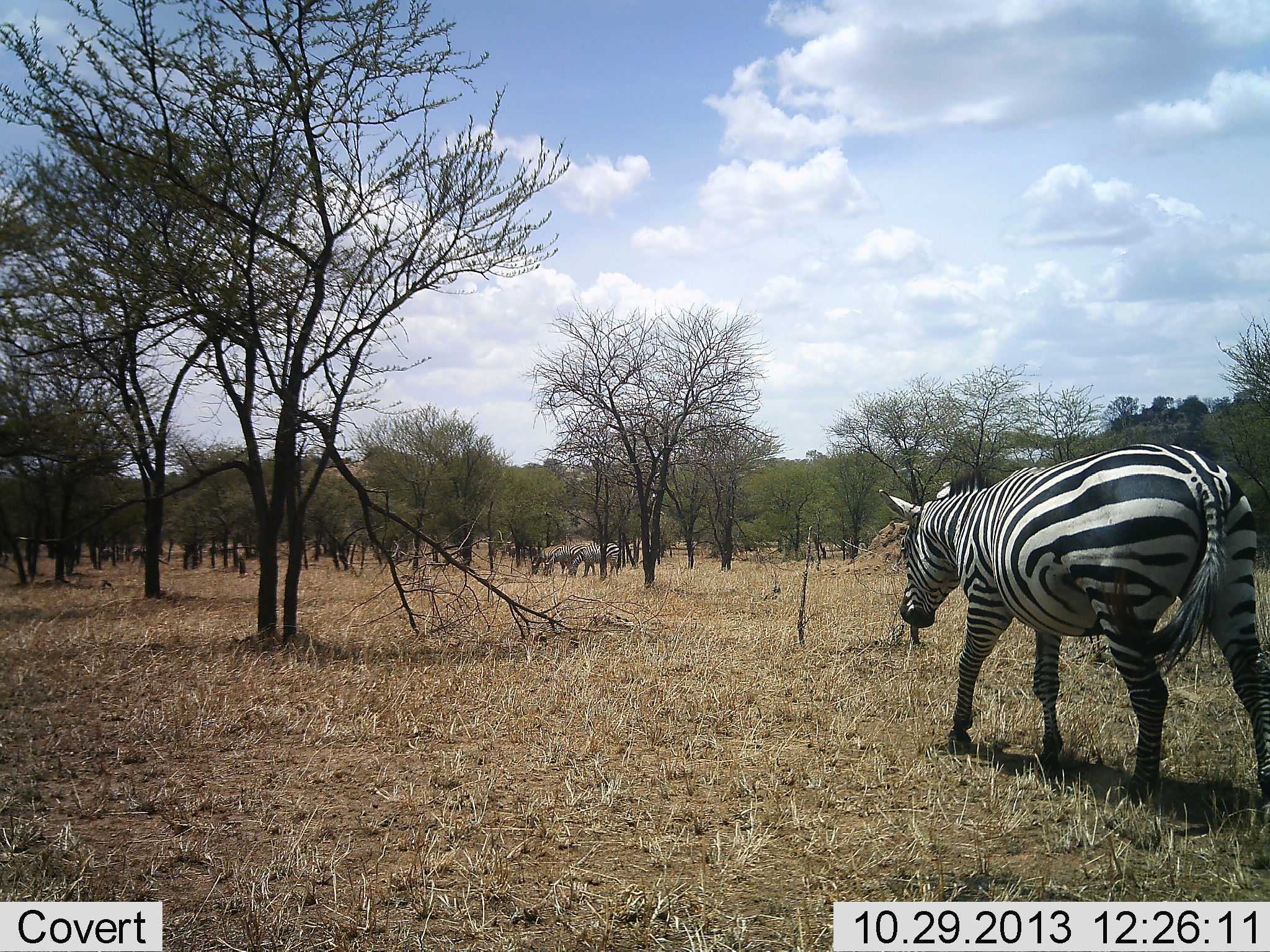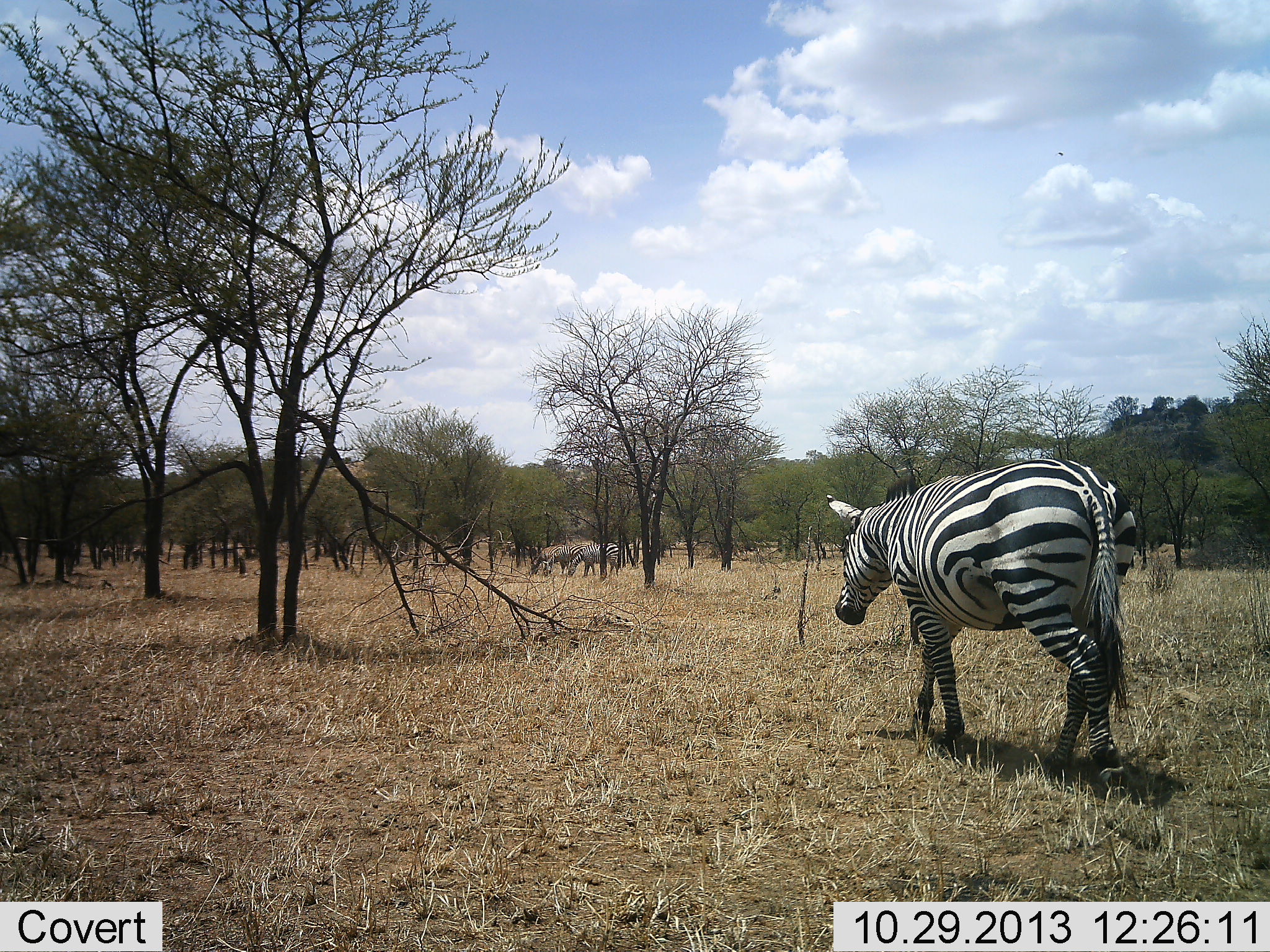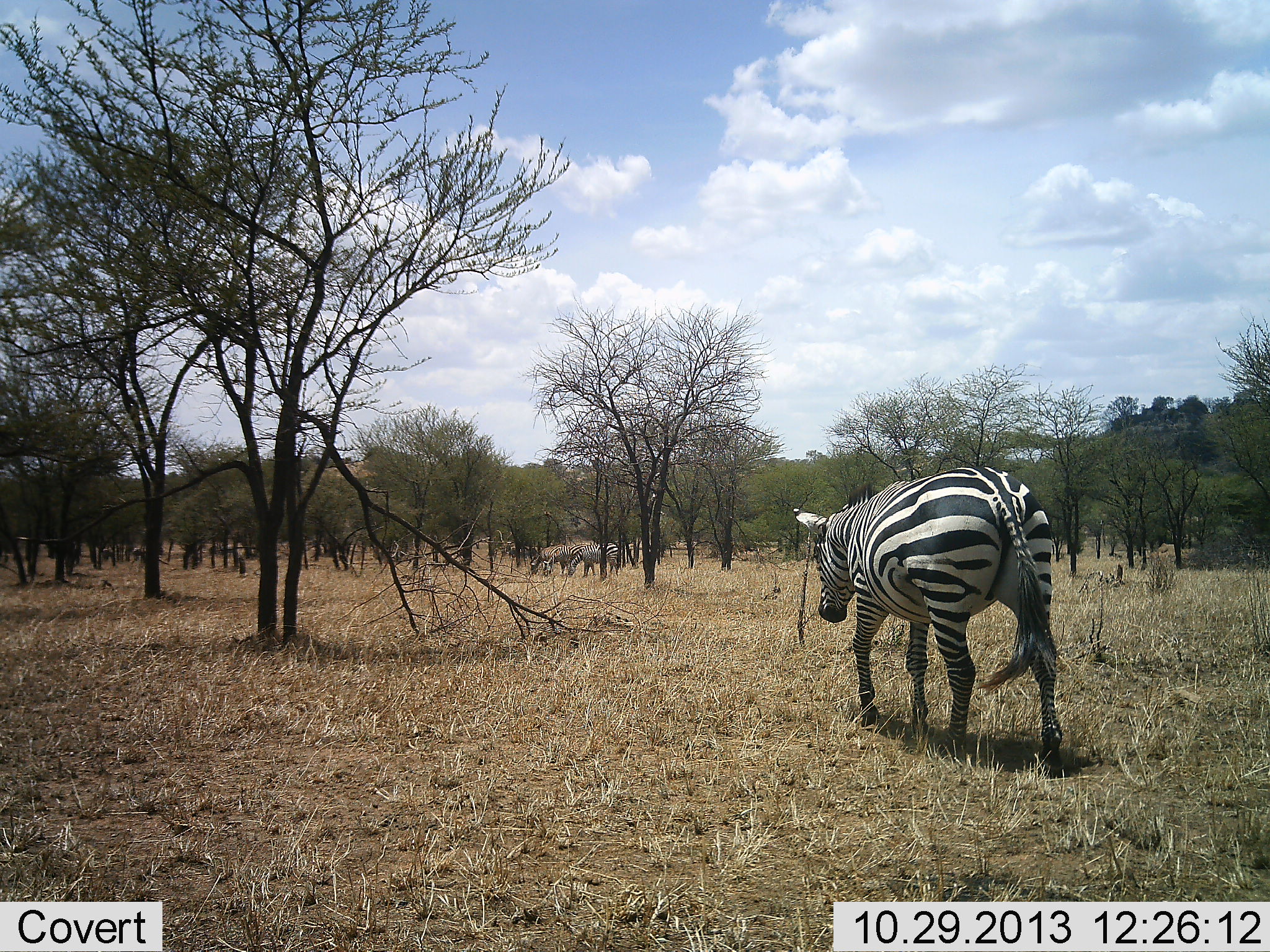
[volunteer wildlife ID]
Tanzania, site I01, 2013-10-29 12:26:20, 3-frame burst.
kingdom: Animalia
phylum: Chordata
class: Mammalia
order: Perissodactyla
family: Equidae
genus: Equus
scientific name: Equus quagga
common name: plains zebra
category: zebra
Zebra (plains zebra) (Equus quagga), count 1. Behavior (volunteer vote fractions): standing 20%, resting 0%, moving 100%, interacting 0%. Young present (vote fraction): 0%. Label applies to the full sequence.